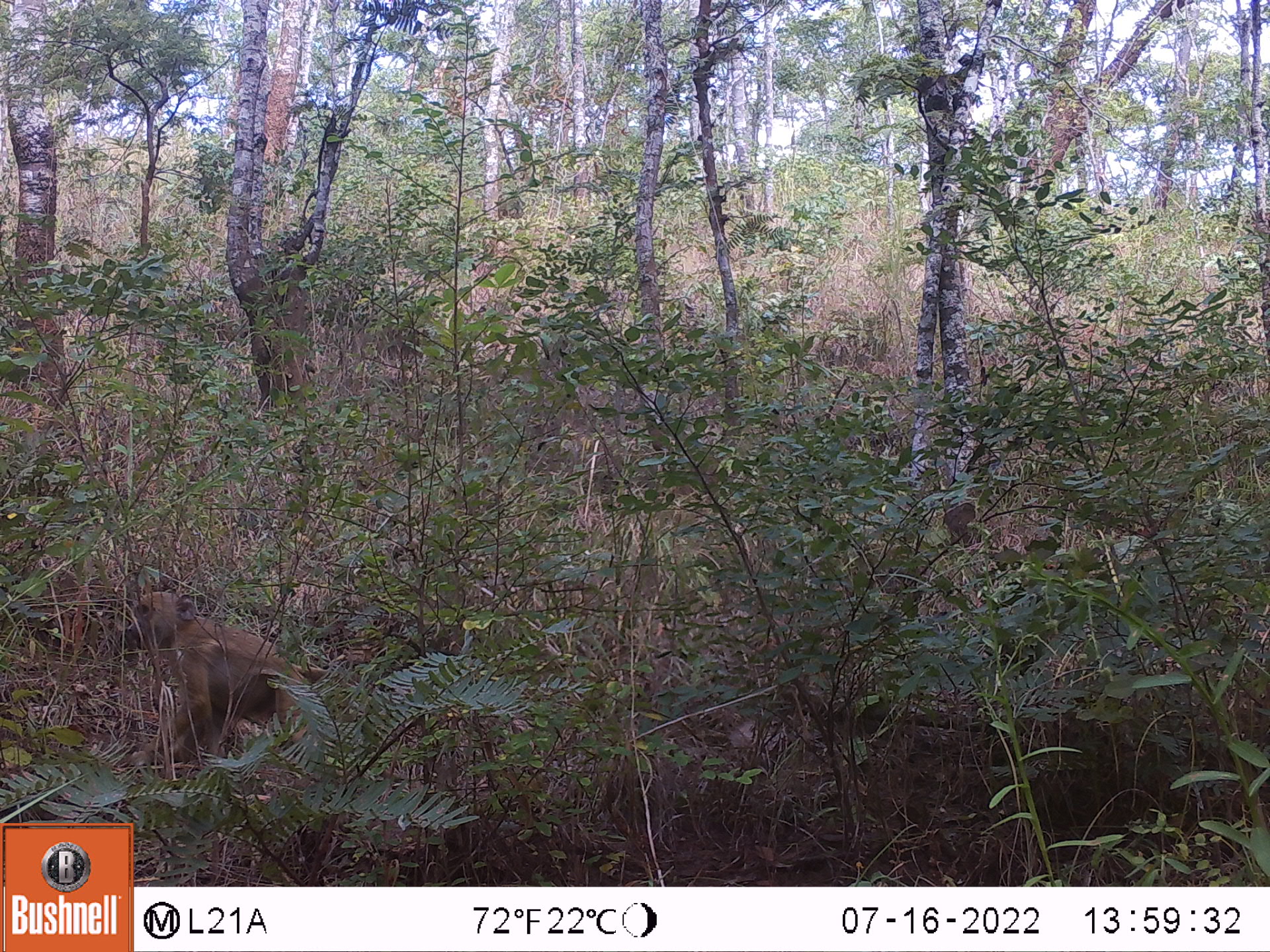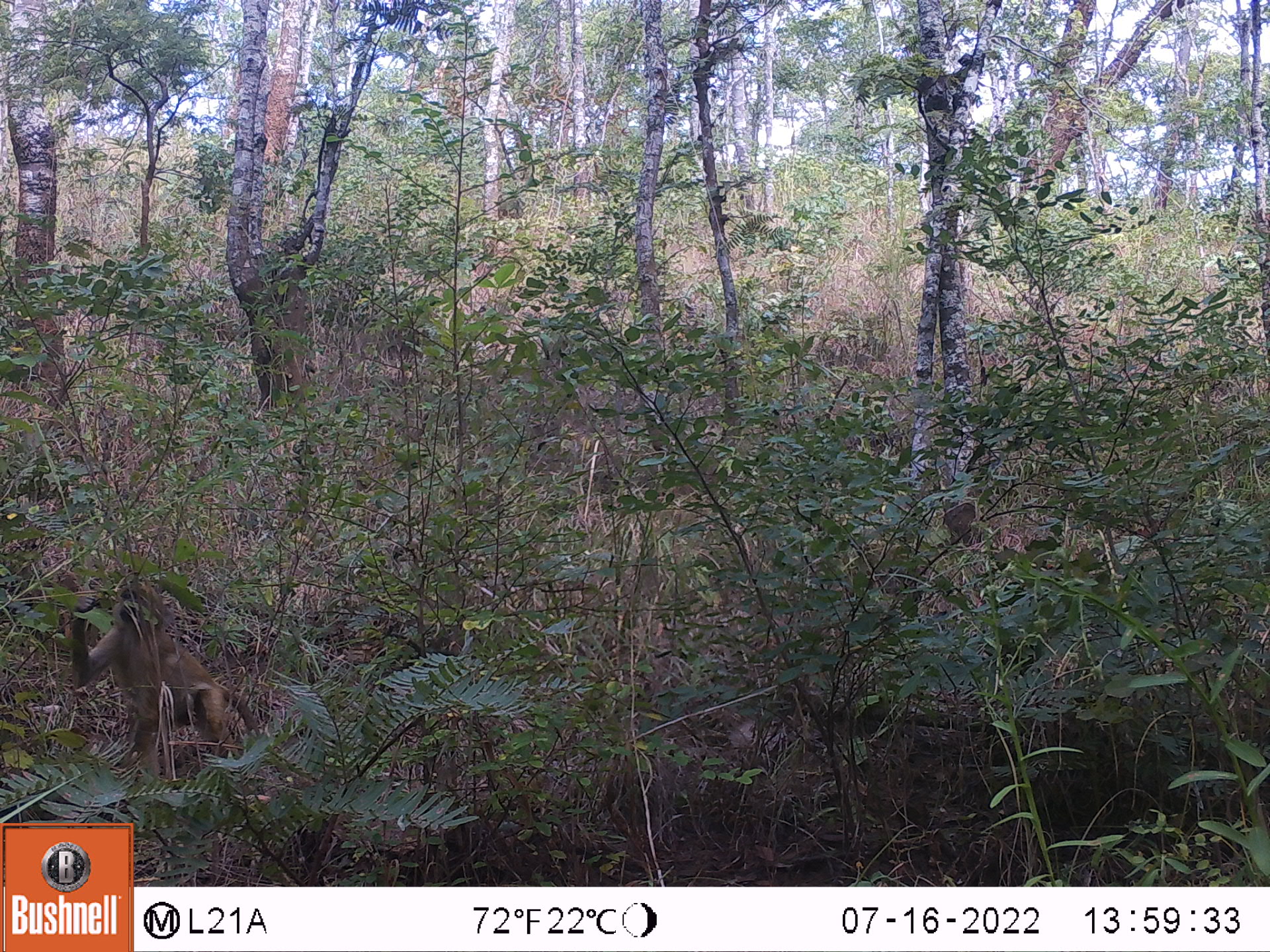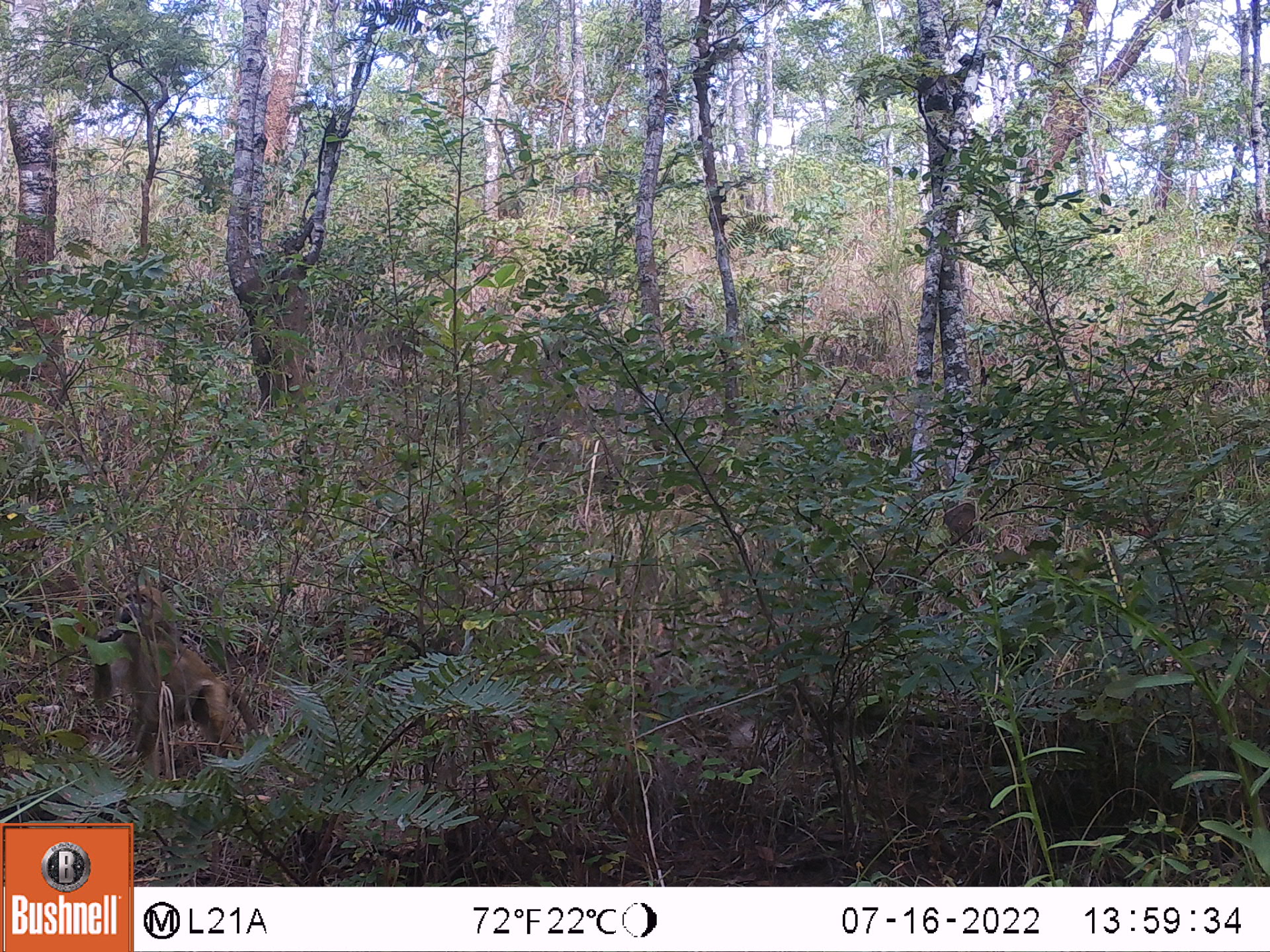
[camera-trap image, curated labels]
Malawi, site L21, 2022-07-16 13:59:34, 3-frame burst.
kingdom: Animalia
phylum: Chordata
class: Mammalia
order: Primates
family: Cercopithecidae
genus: Papio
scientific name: Papio cynocephalus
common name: yellow baboon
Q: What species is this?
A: Yellow baboon (Papio cynocephalus).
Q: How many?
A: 1.